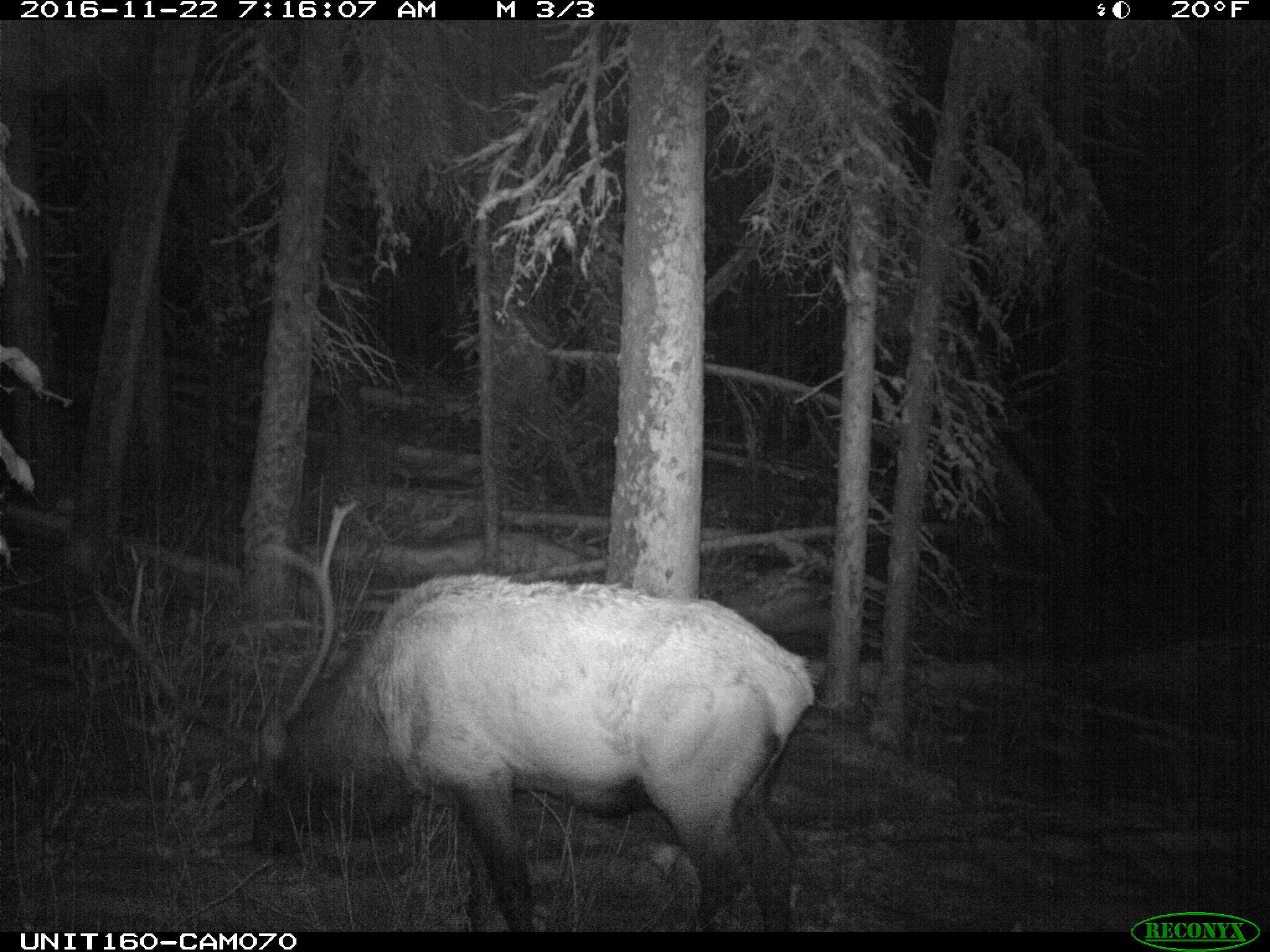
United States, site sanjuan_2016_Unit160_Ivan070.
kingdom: Animalia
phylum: Chordata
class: Mammalia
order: Artiodactyla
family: Cervidae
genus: Cervus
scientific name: Cervus elaphus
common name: red deer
Cervus elaphus (red deer).